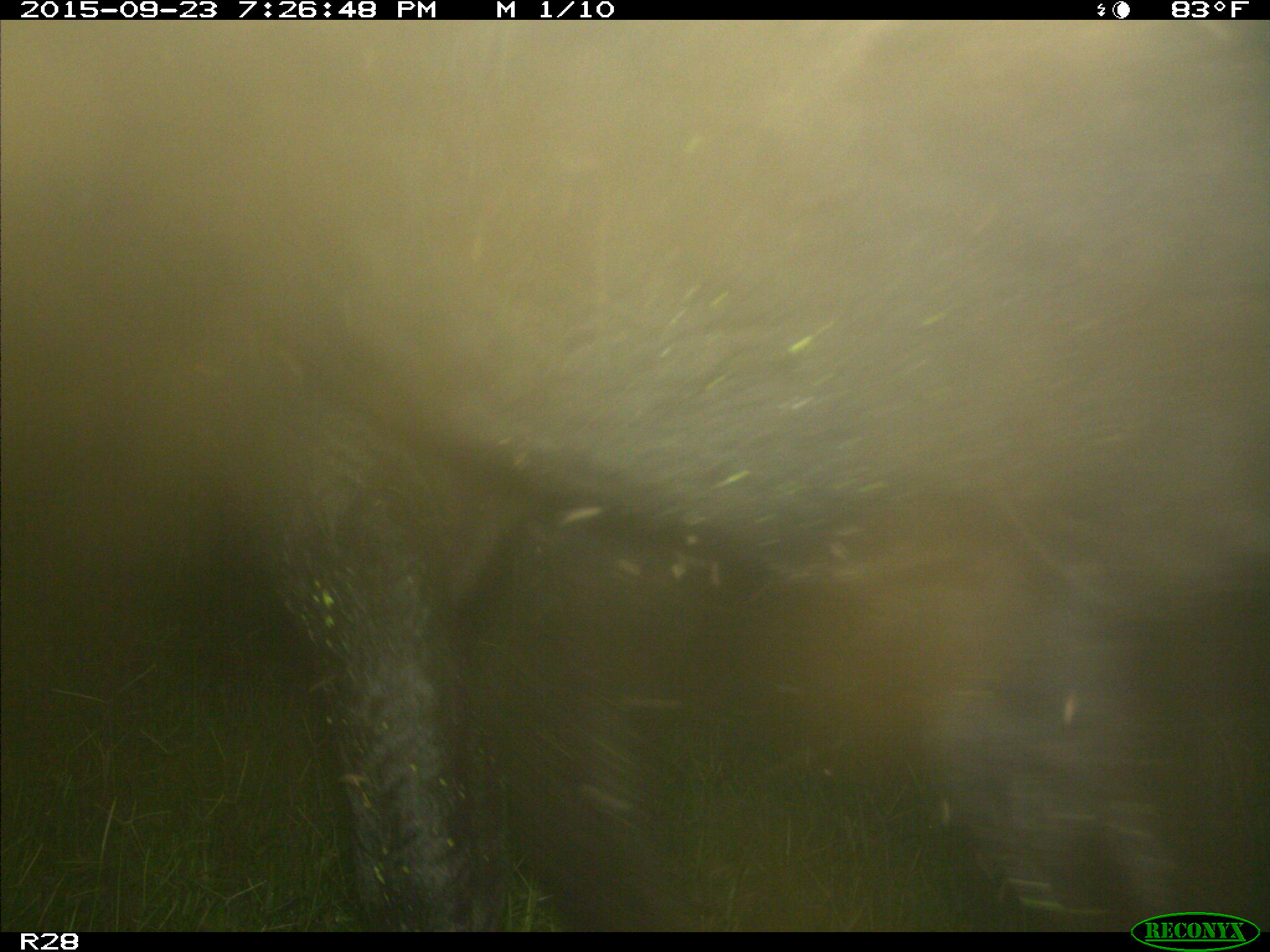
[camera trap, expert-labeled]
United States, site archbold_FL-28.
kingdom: Animalia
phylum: Chordata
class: Mammalia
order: Artiodactyla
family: Bovidae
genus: Bos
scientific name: Bos taurus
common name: domestic cow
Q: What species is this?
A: Bos taurus (domestic cow).